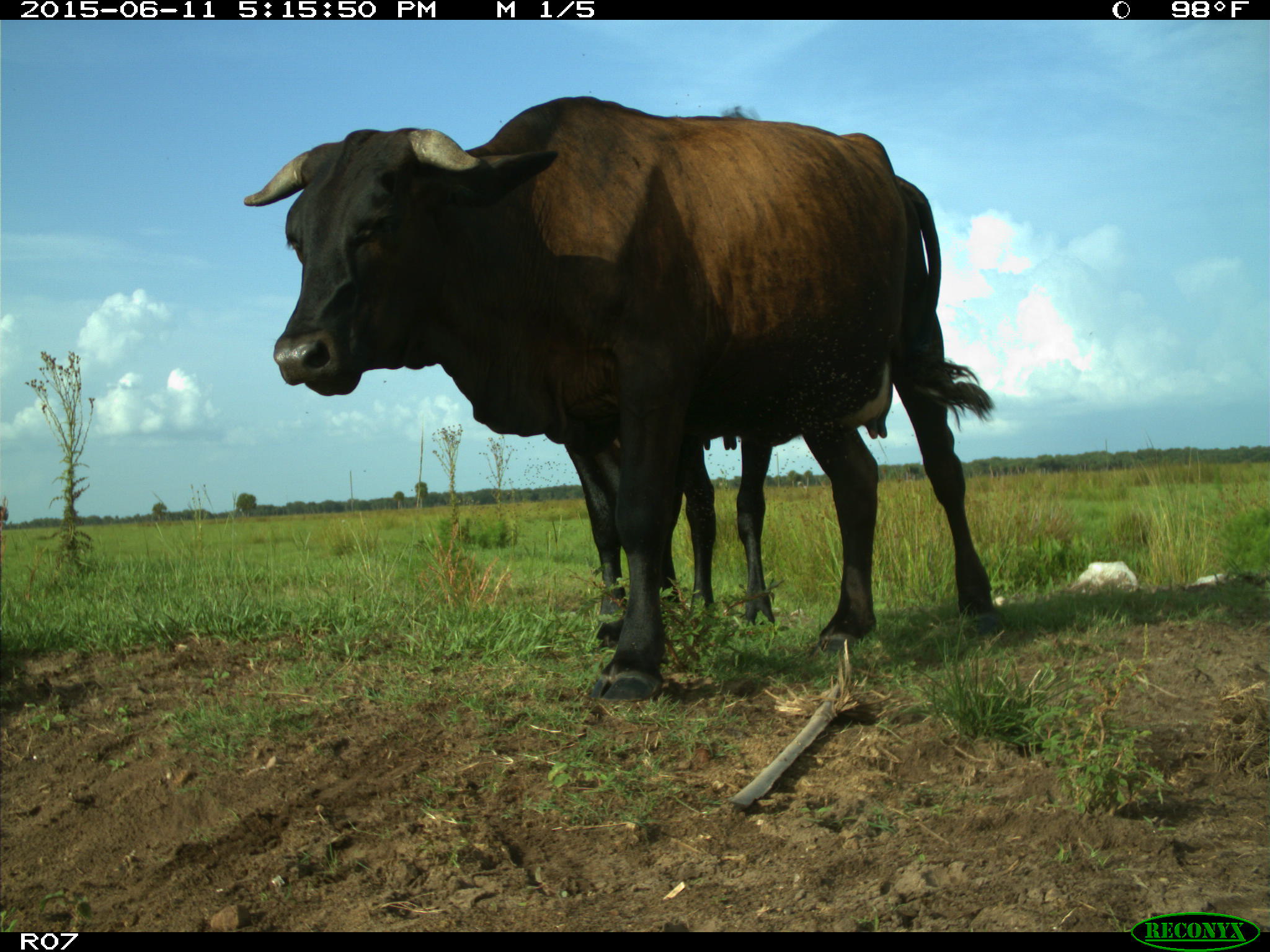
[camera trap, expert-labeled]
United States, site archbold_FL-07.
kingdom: Animalia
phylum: Chordata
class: Mammalia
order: Artiodactyla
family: Bovidae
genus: Bos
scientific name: Bos taurus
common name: domestic cow